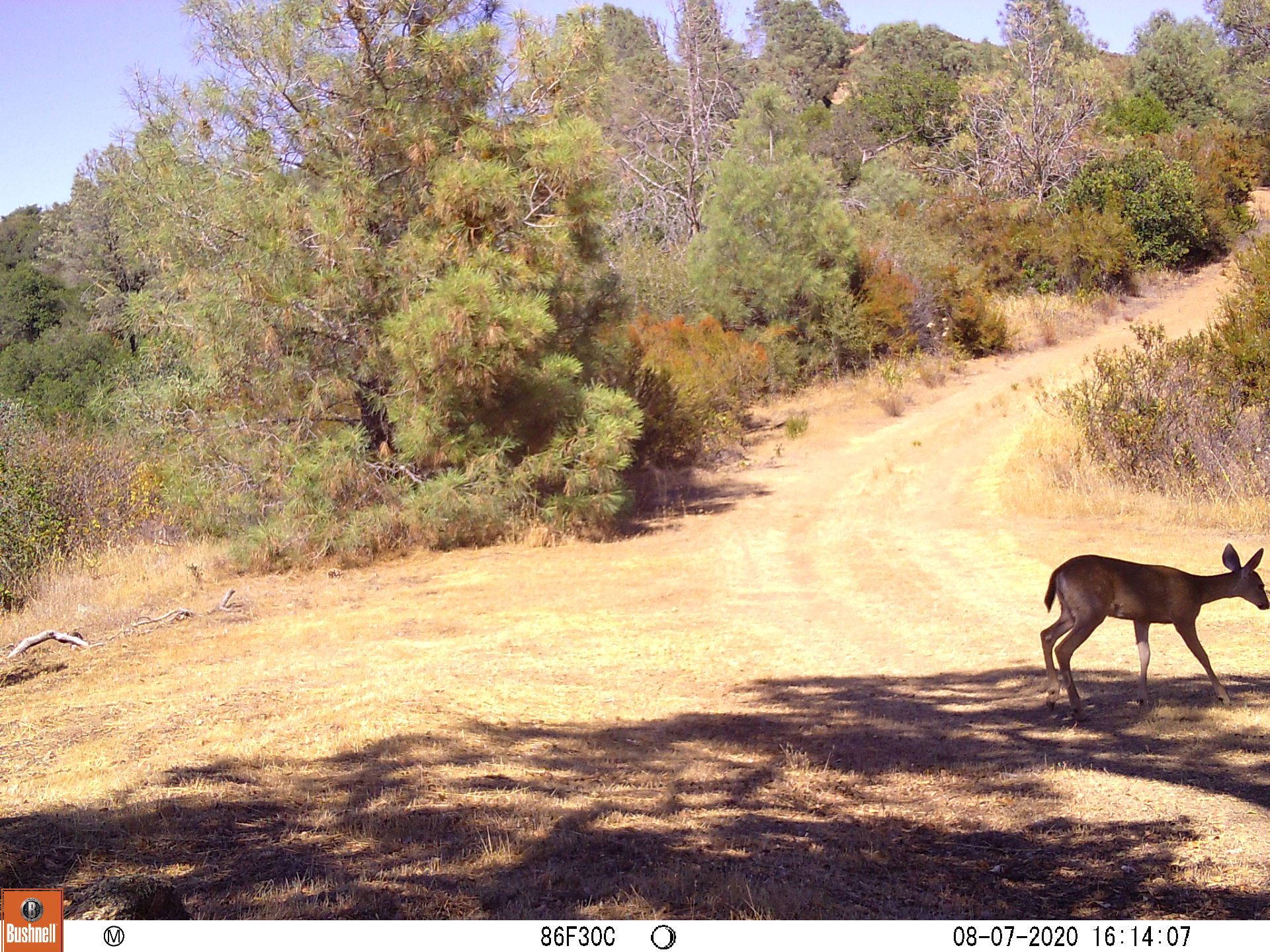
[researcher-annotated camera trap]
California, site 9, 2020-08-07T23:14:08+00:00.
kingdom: Animalia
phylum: Chordata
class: Mammalia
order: Artiodactyla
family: Cervidae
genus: Odocoileus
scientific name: Odocoileus hemionus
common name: mule deer